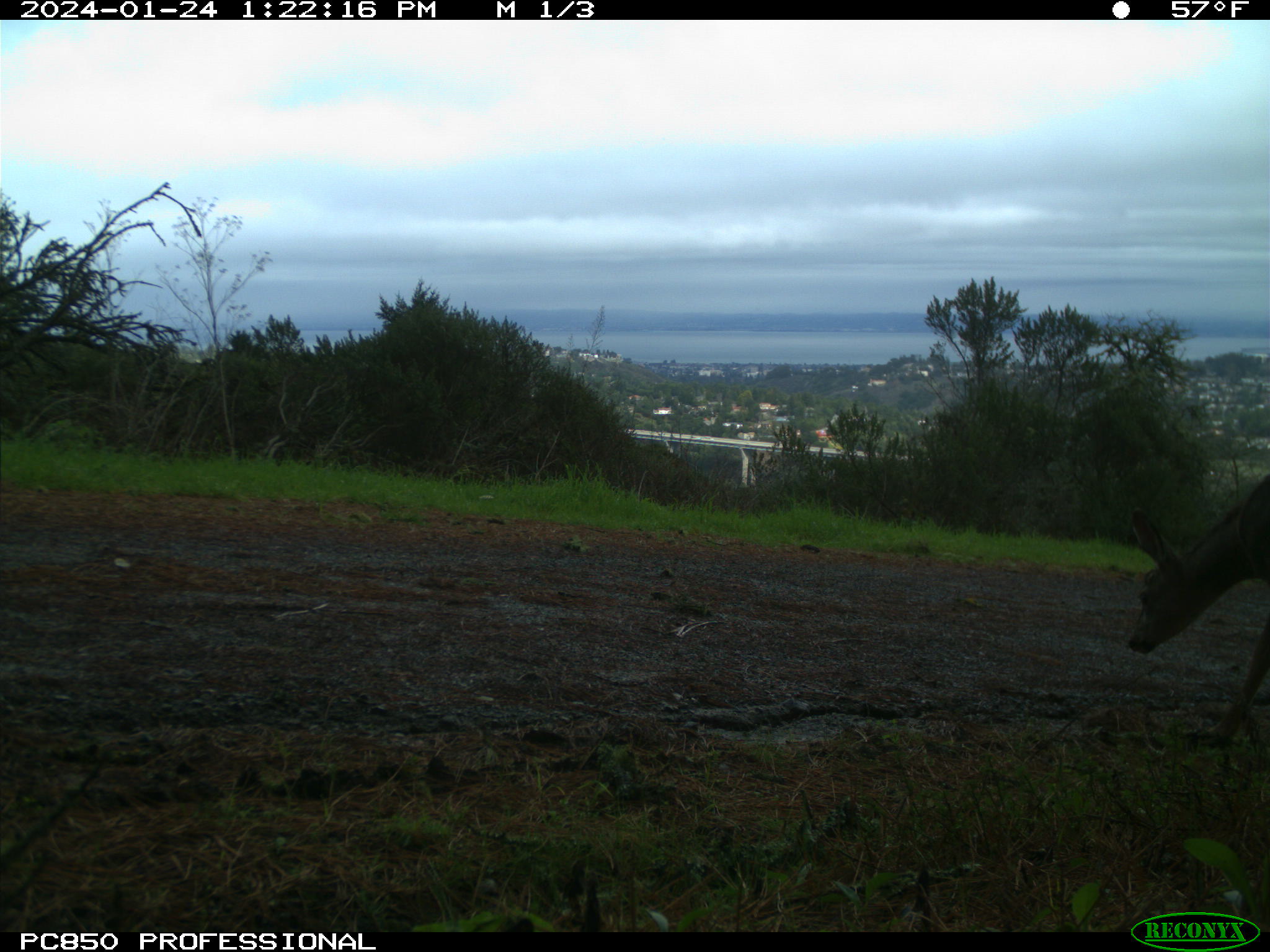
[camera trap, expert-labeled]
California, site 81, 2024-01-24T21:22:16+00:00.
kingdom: Animalia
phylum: Chordata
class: Mammalia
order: Artiodactyla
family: Cervidae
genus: Odocoileus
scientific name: Odocoileus hemionus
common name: mule deer